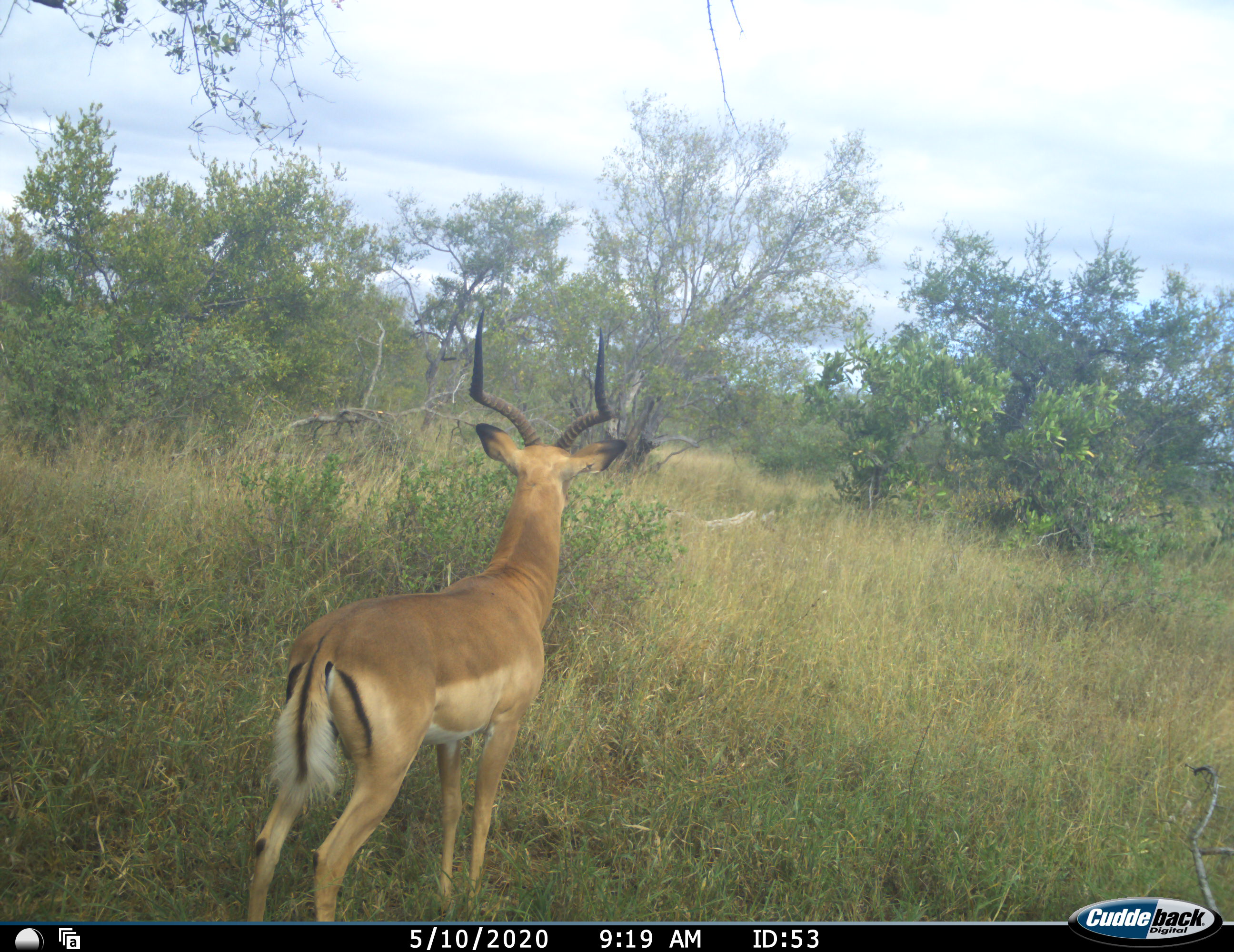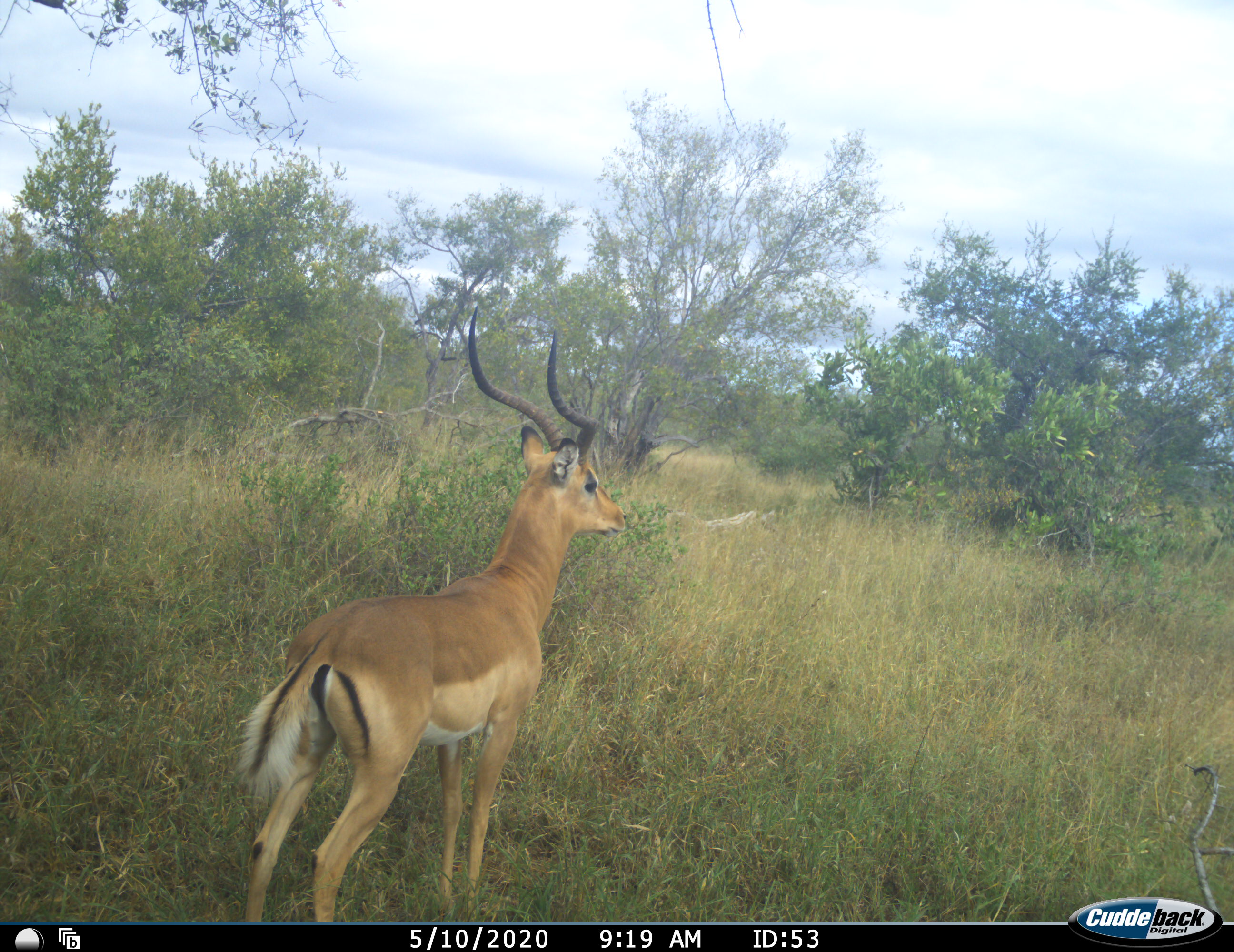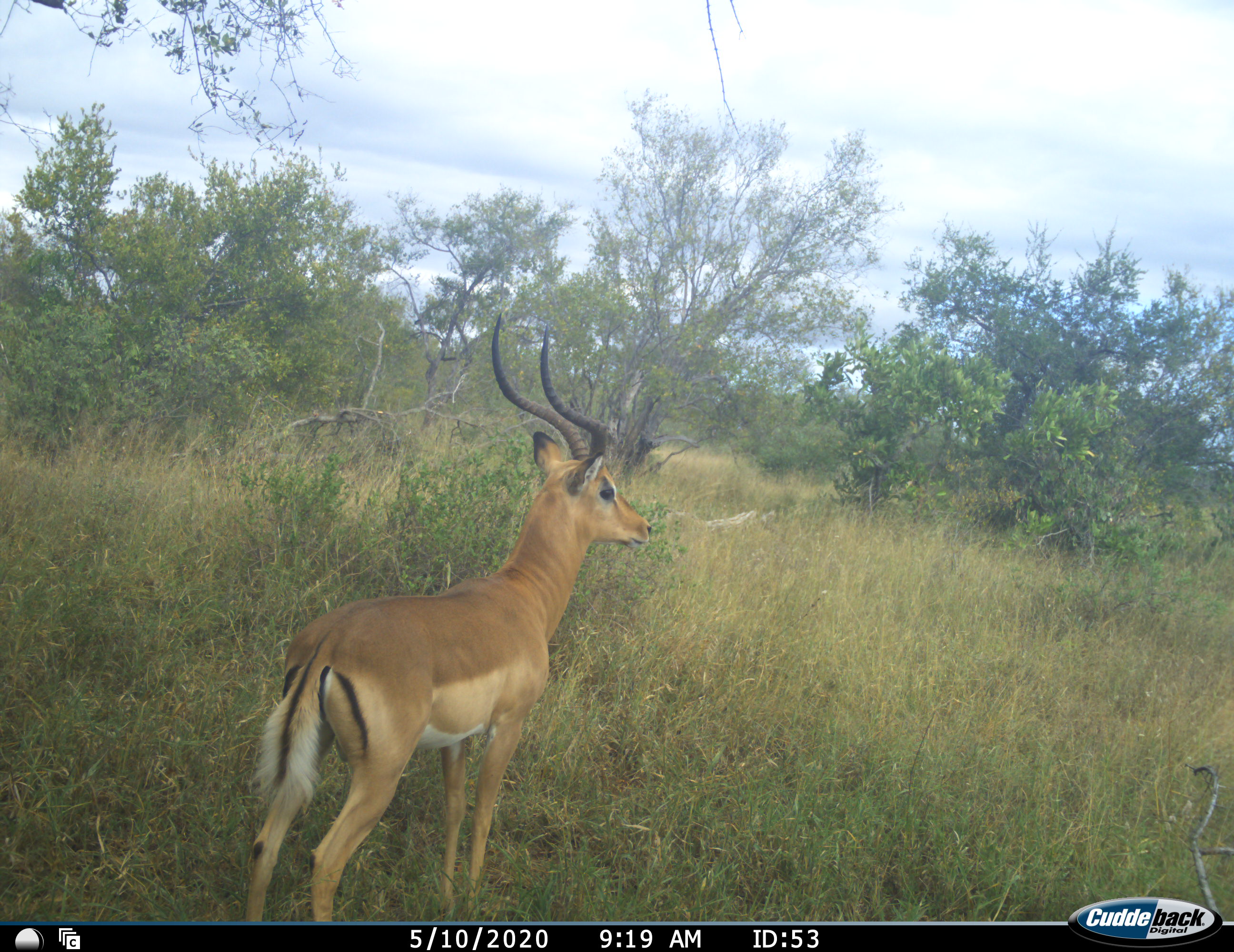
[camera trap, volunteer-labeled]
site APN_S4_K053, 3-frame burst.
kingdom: Animalia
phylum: Chordata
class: Mammalia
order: Artiodactyla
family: Bovidae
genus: Aepyceros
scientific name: Aepyceros melampus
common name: impala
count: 1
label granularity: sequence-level